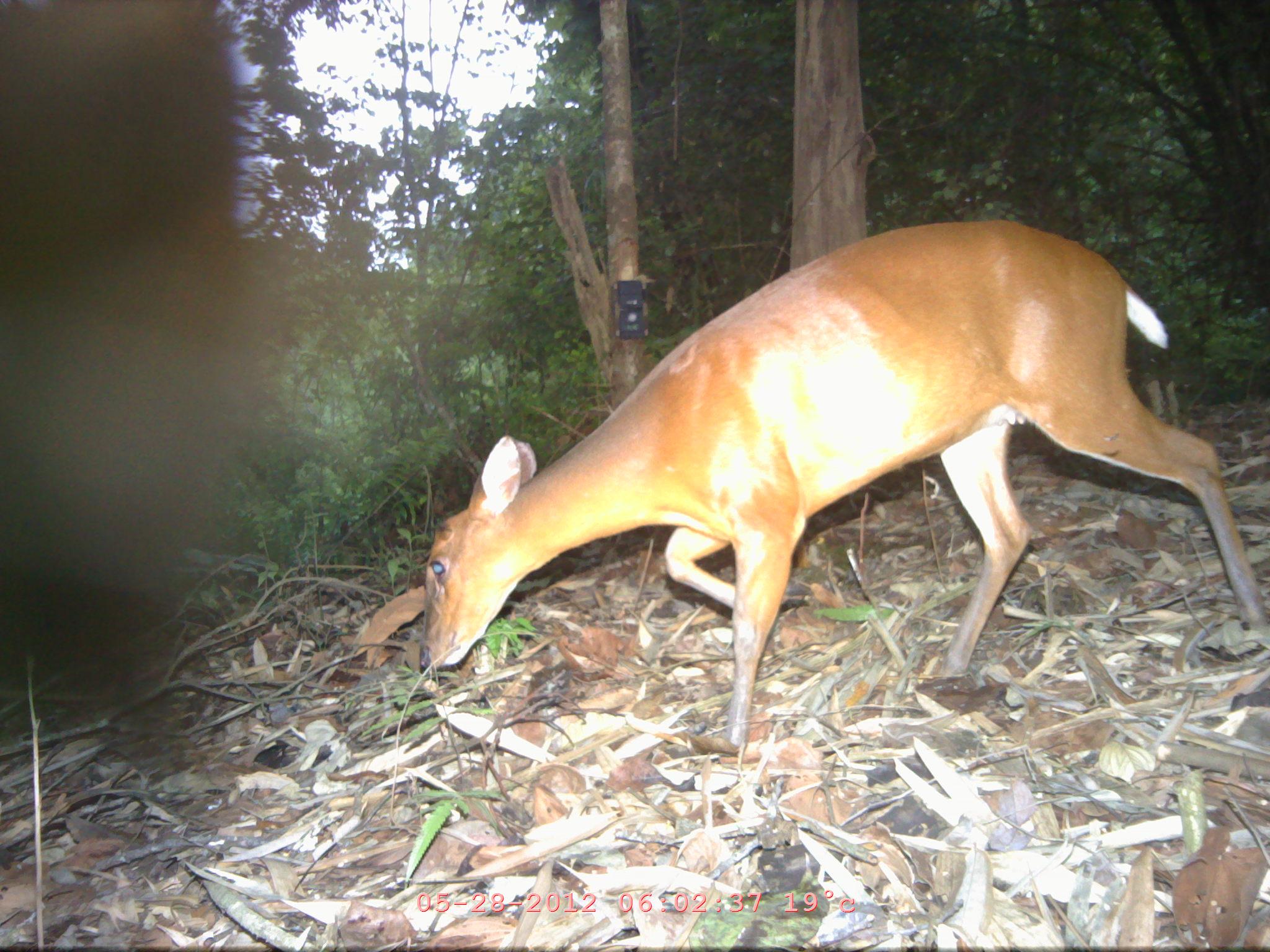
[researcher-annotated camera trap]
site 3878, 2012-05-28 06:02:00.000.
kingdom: Animalia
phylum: Chordata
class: Mammalia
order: Artiodactyla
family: Cervidae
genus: Muntiacus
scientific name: Muntiacus muntjak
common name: southern red muntjac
Muntiacus muntjak (southern red muntjac), count 1.